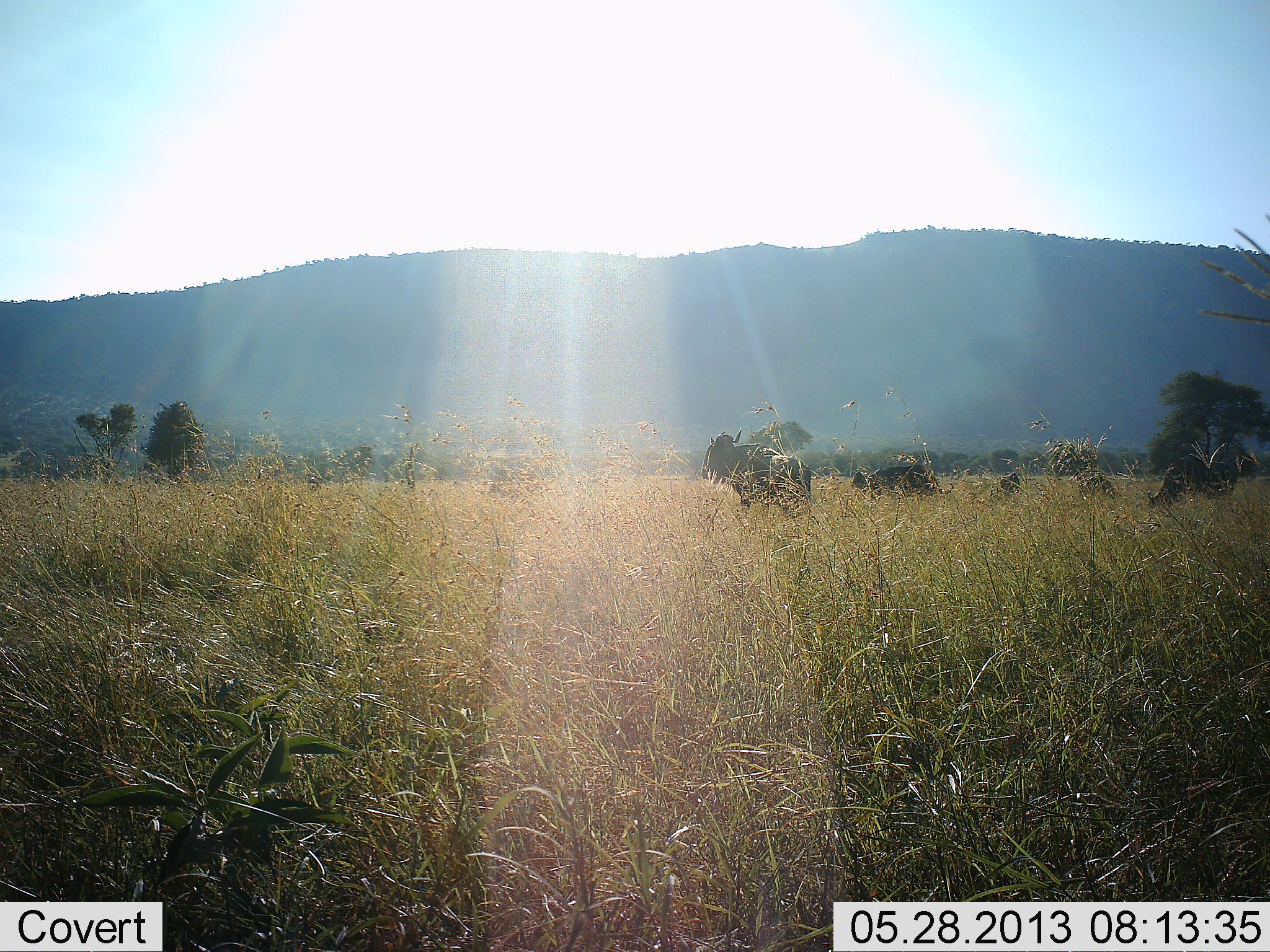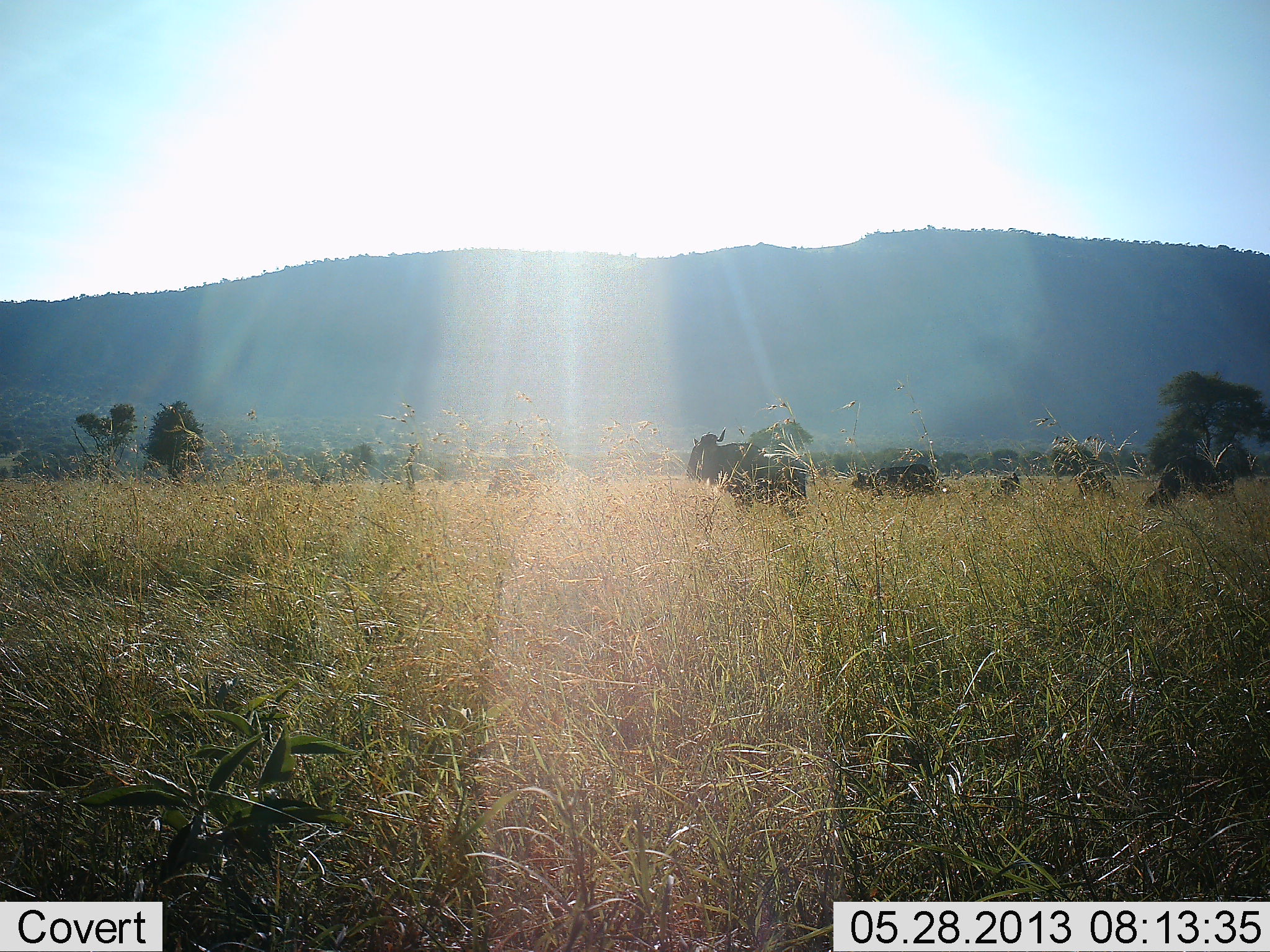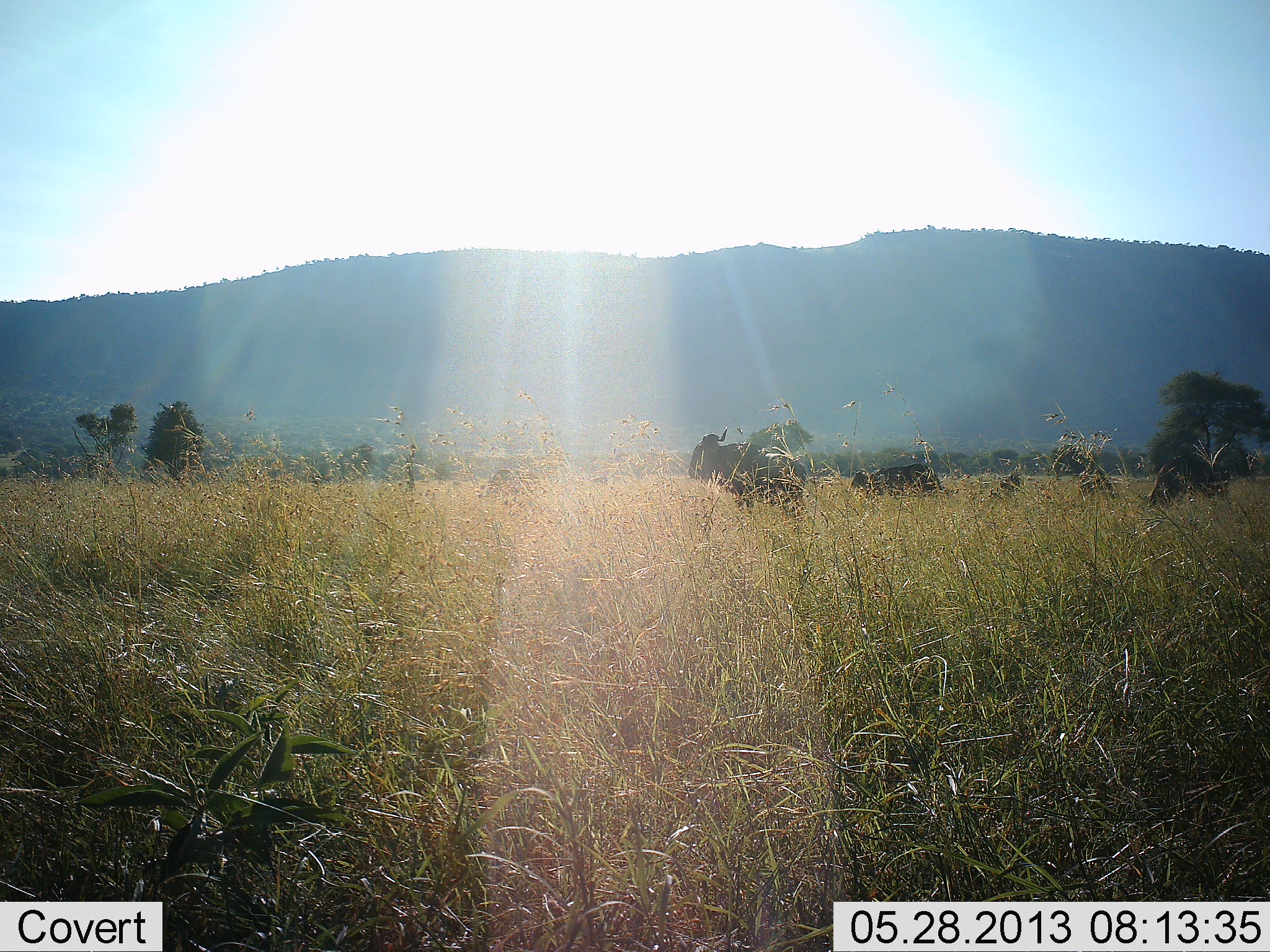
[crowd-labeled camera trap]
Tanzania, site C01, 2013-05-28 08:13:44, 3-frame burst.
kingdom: Animalia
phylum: Chordata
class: Mammalia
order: Artiodactyla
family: Bovidae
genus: Connochaetes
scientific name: Connochaetes taurinus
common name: blue wildebeest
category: wildebeest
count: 5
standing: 82%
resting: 0%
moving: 27%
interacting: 0%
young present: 0%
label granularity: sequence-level